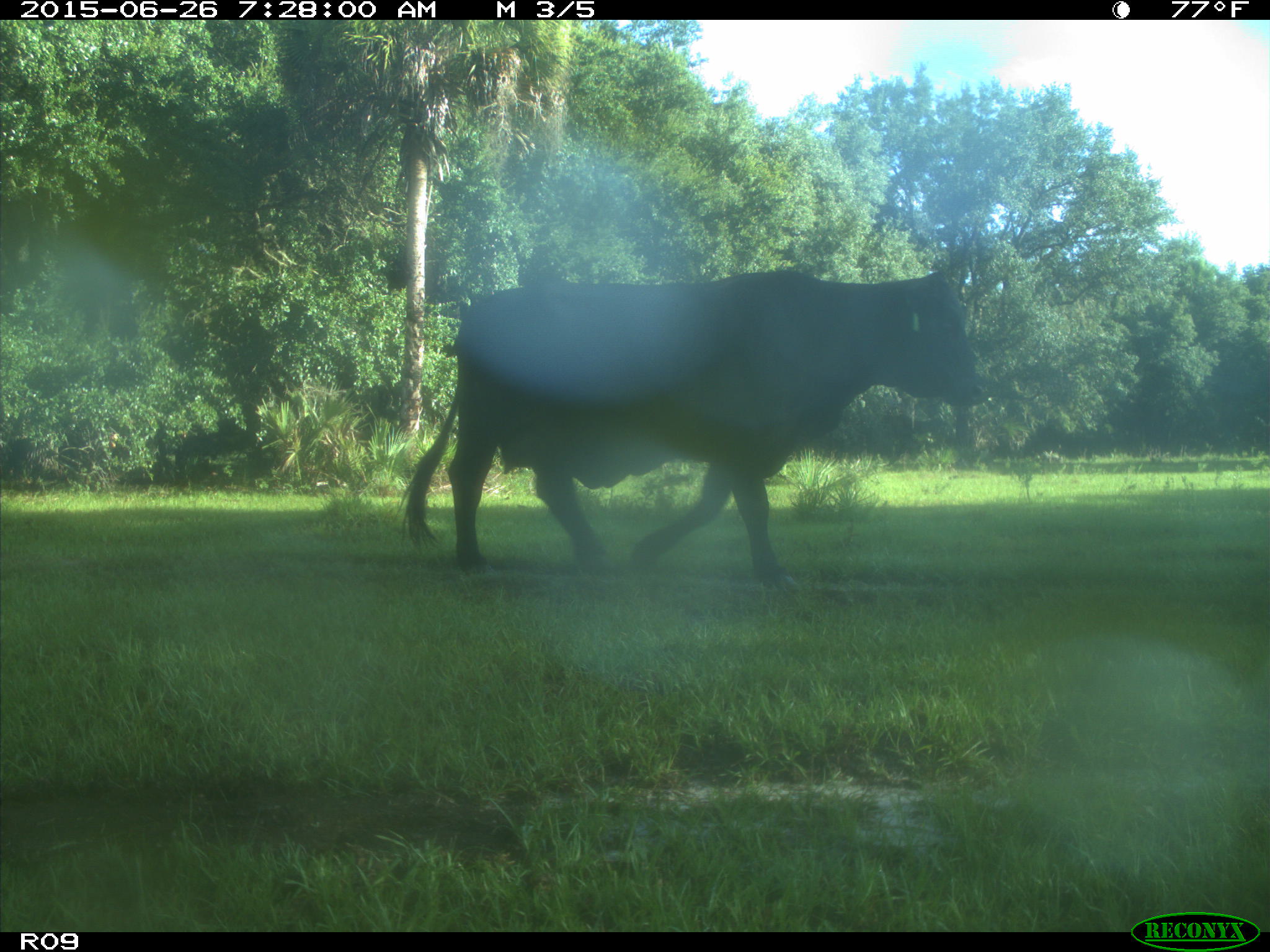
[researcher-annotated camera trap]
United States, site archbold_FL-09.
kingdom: Animalia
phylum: Chordata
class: Mammalia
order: Artiodactyla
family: Bovidae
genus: Bos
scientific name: Bos taurus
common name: domestic cow